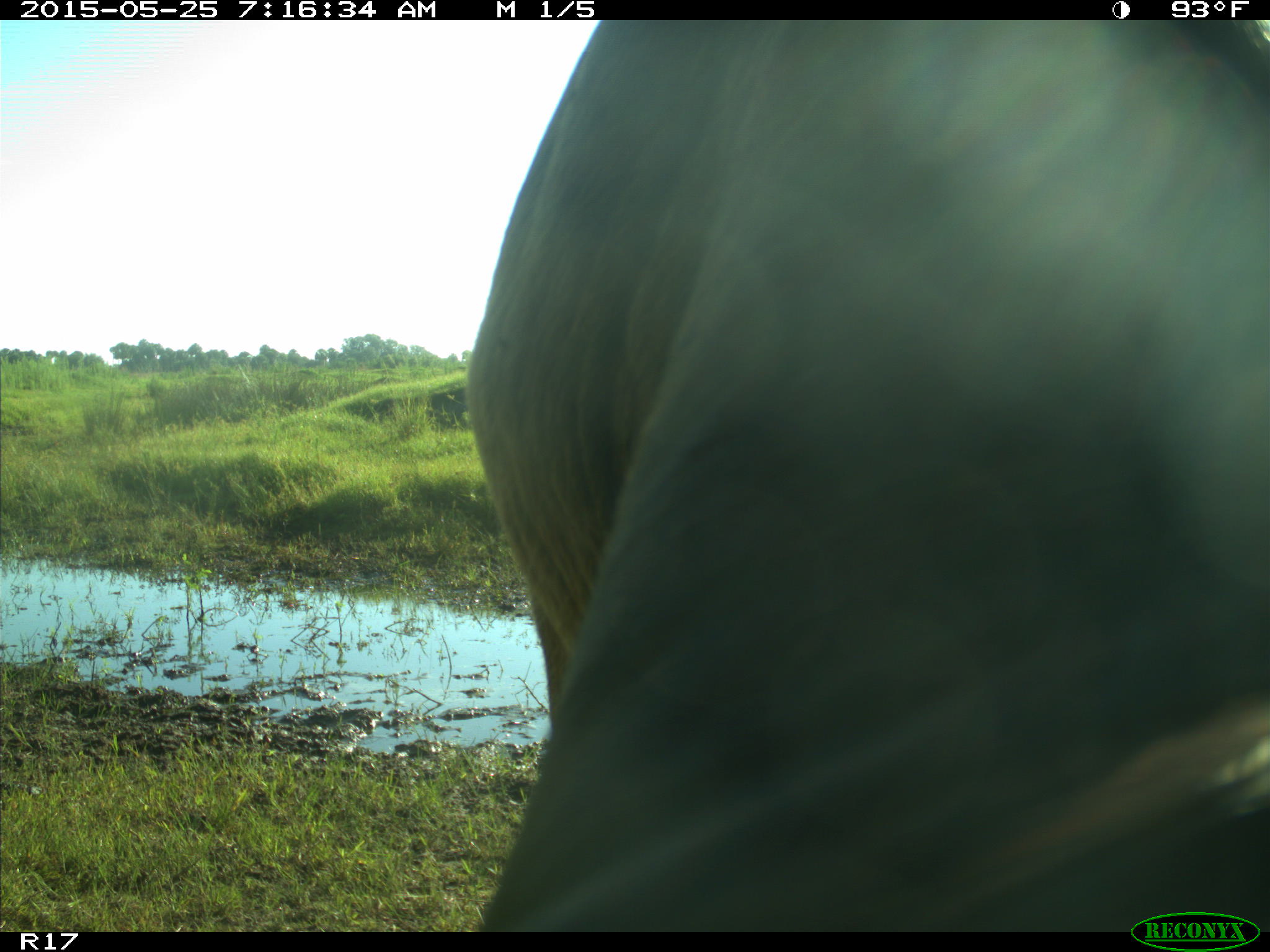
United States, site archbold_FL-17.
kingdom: Animalia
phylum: Chordata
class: Mammalia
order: Artiodactyla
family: Bovidae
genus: Bos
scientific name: Bos taurus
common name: domestic cow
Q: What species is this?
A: Bos taurus (domestic cow).